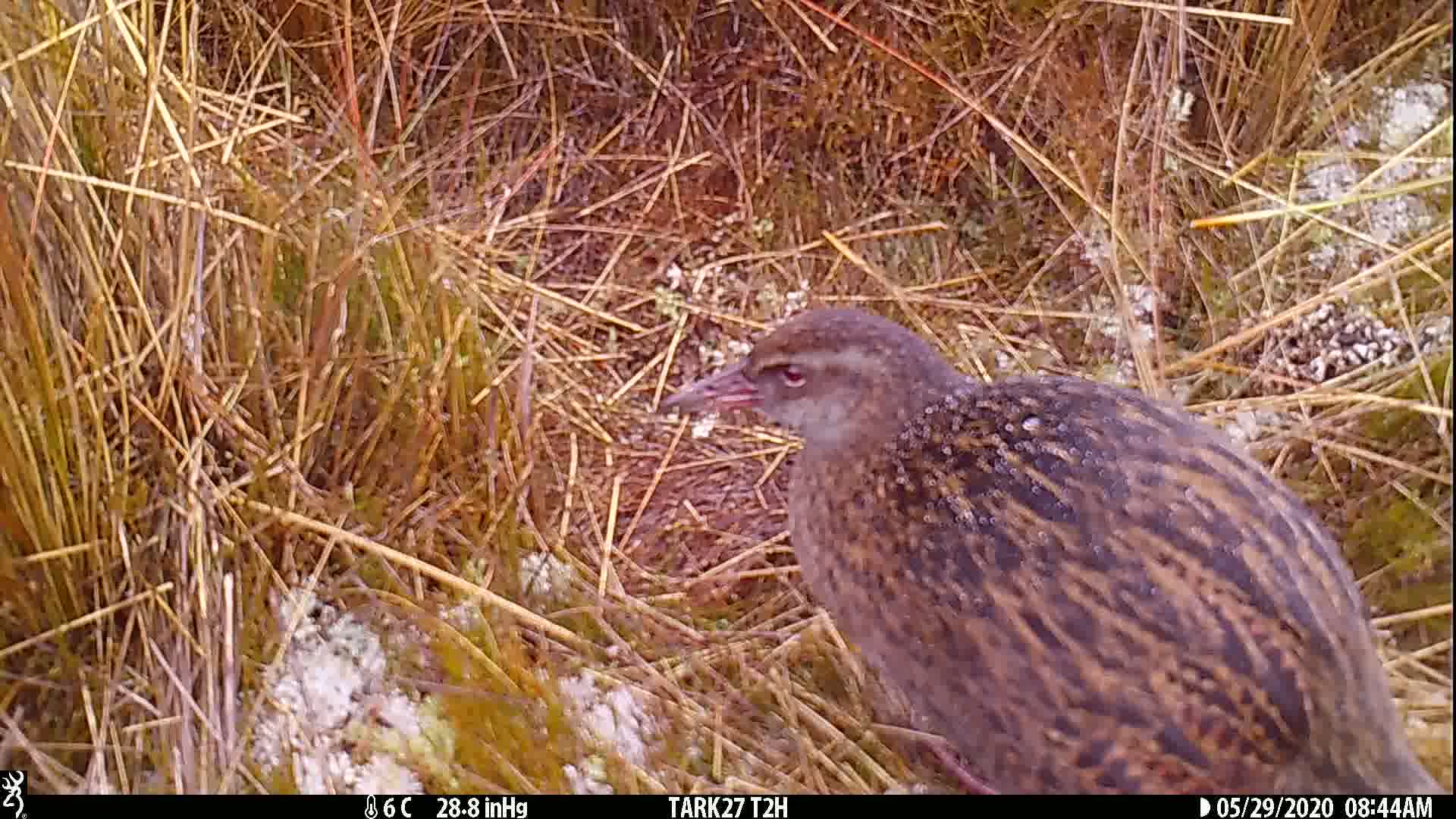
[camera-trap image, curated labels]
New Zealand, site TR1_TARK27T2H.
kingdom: Animalia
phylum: Chordata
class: Aves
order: Gruiformes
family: Rallidae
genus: Gallirallus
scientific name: Gallirallus australis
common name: weka